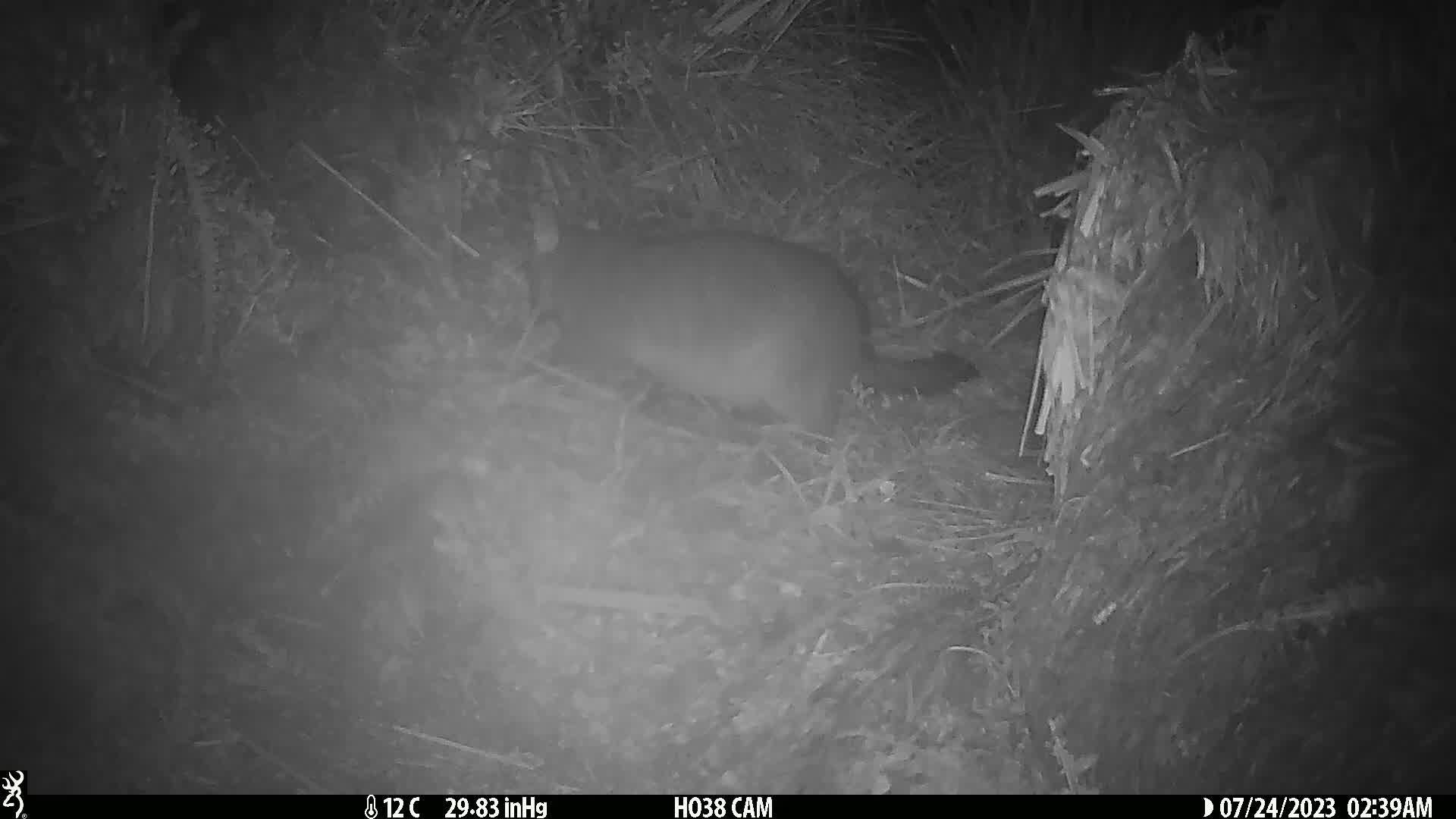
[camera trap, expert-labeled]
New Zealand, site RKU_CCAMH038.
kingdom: Animalia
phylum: Chordata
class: Mammalia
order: Diprotodontia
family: Phalangeridae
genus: Trichosurus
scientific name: Trichosurus vulpecula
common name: common brushtail possum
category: possum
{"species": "possum (common brushtail possum) (Trichosurus vulpecula)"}